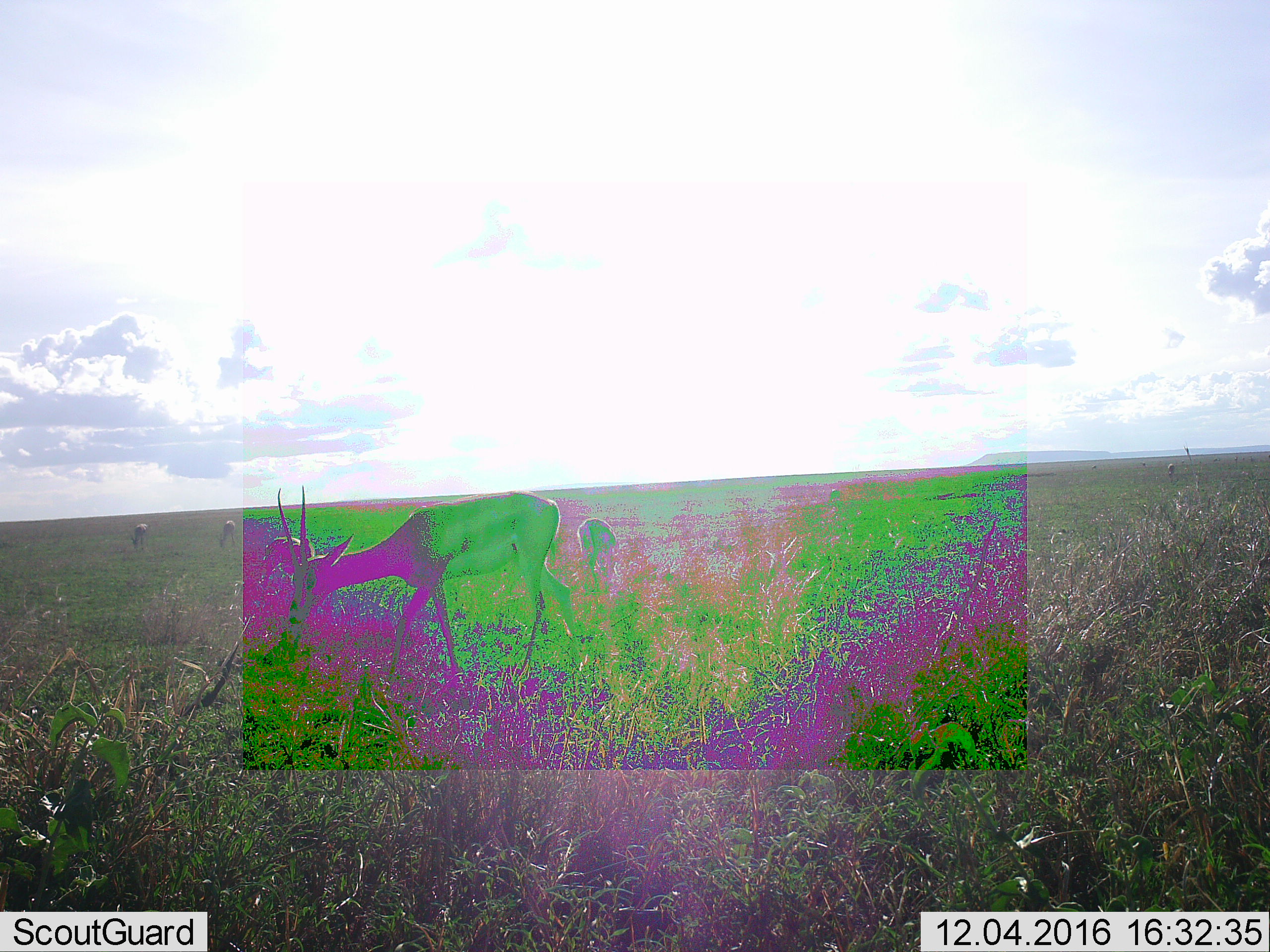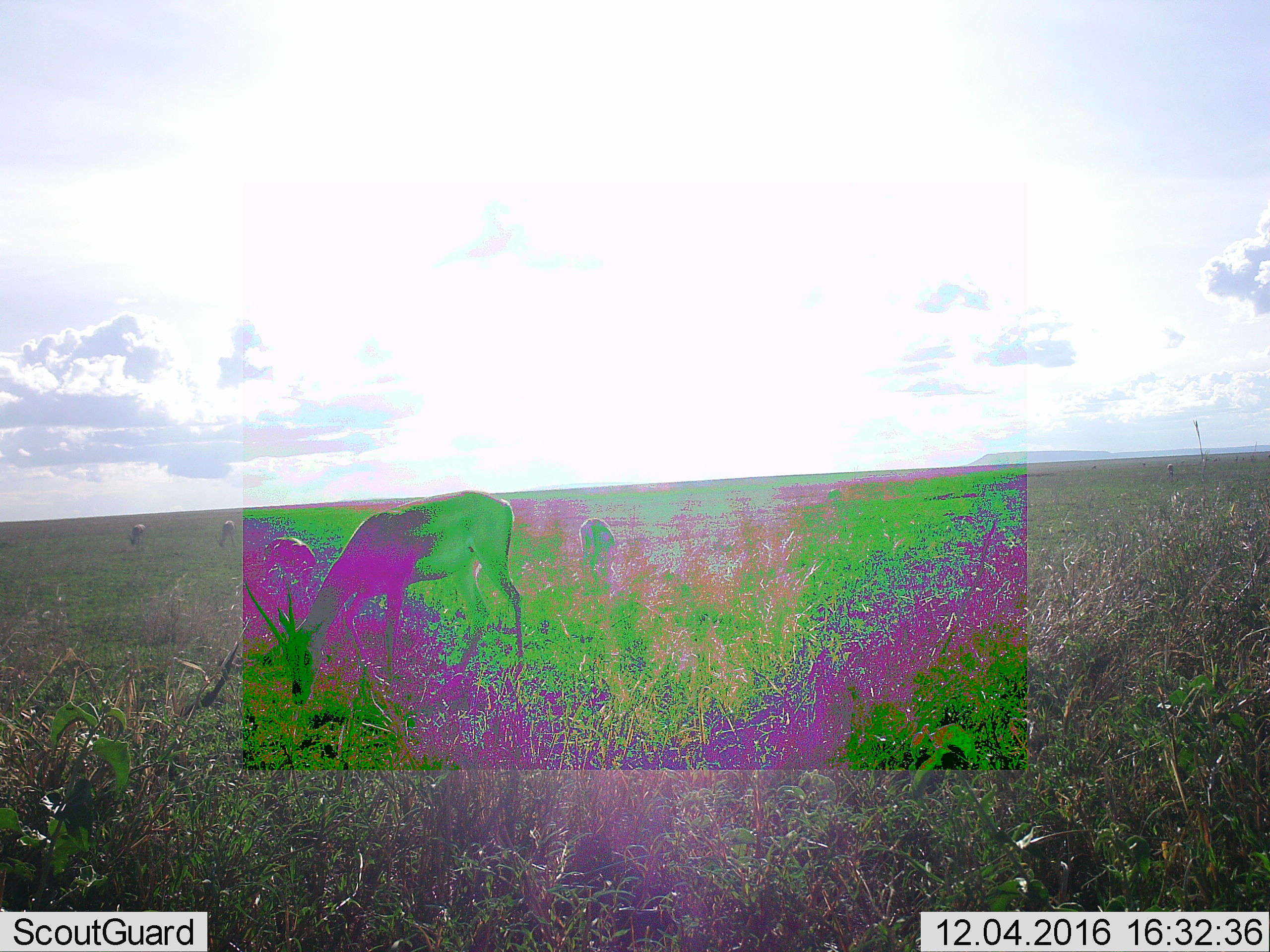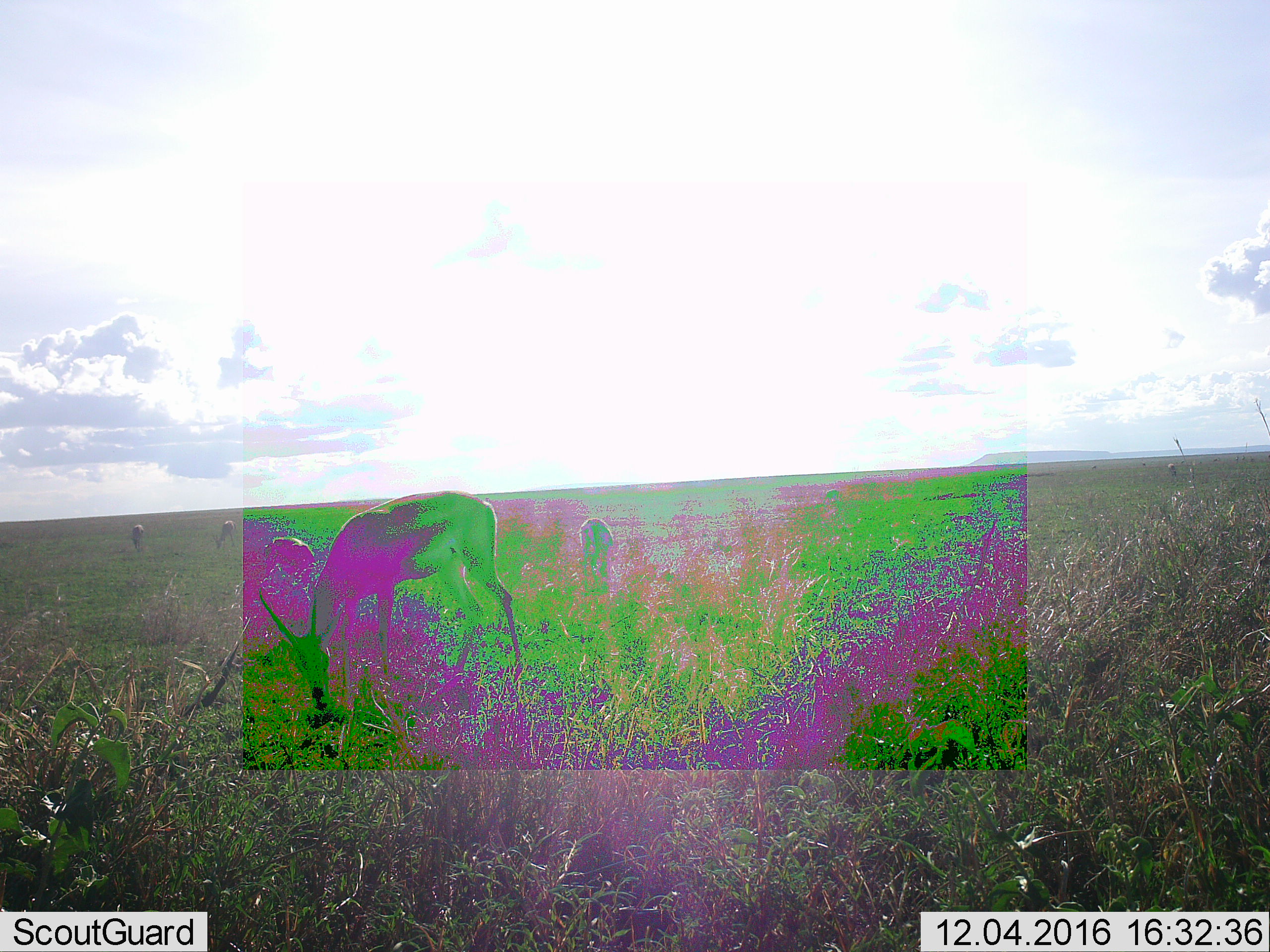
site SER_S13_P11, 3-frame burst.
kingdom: Animalia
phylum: Chordata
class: Mammalia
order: Artiodactyla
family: Bovidae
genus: Eudorcas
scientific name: Eudorcas thomsonii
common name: thomson's gazelle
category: gazellethomsons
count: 6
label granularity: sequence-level